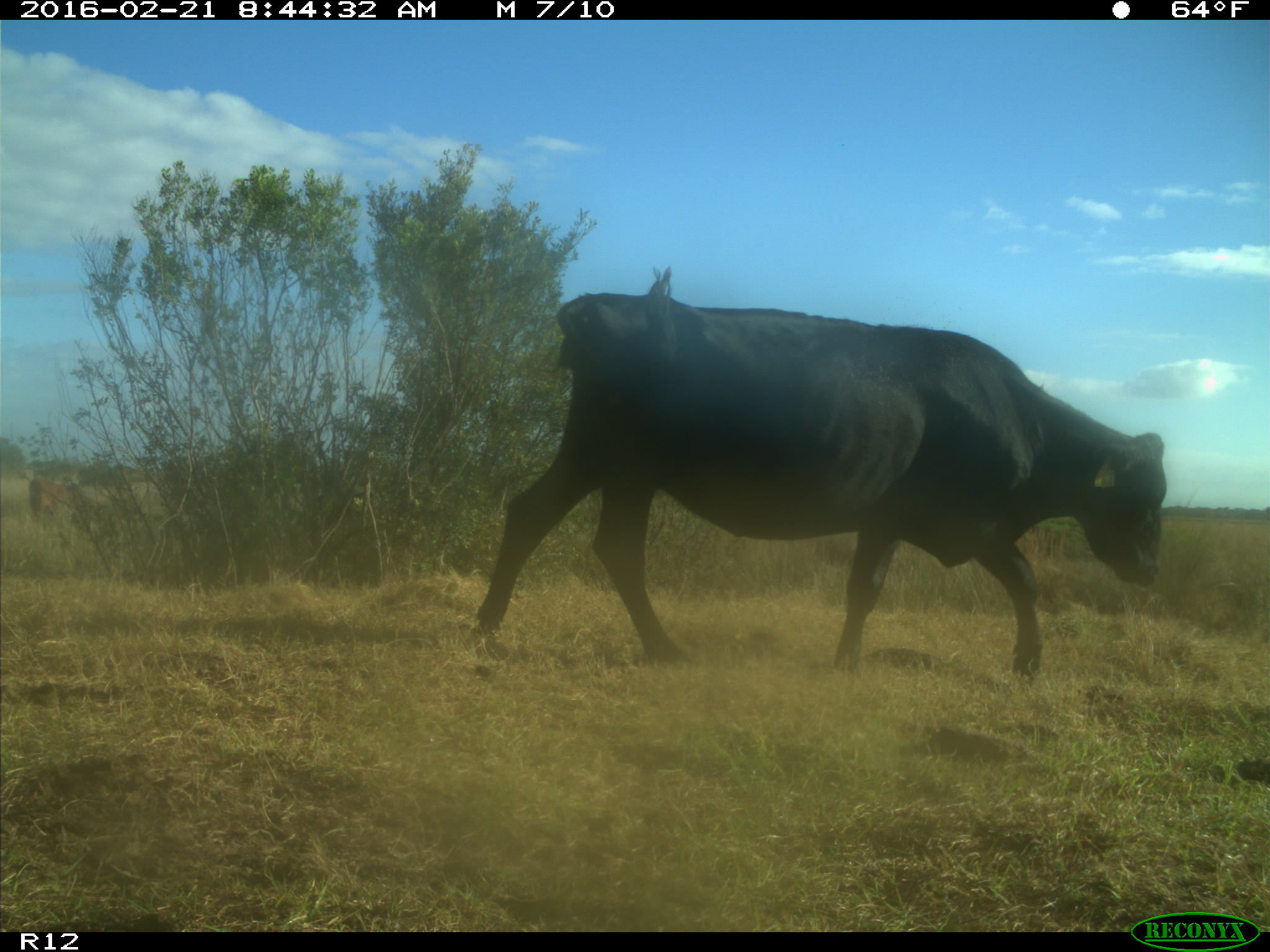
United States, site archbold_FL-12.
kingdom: Animalia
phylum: Chordata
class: Mammalia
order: Artiodactyla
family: Bovidae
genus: Bos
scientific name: Bos taurus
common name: domestic cow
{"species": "Bos taurus (domestic cow)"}